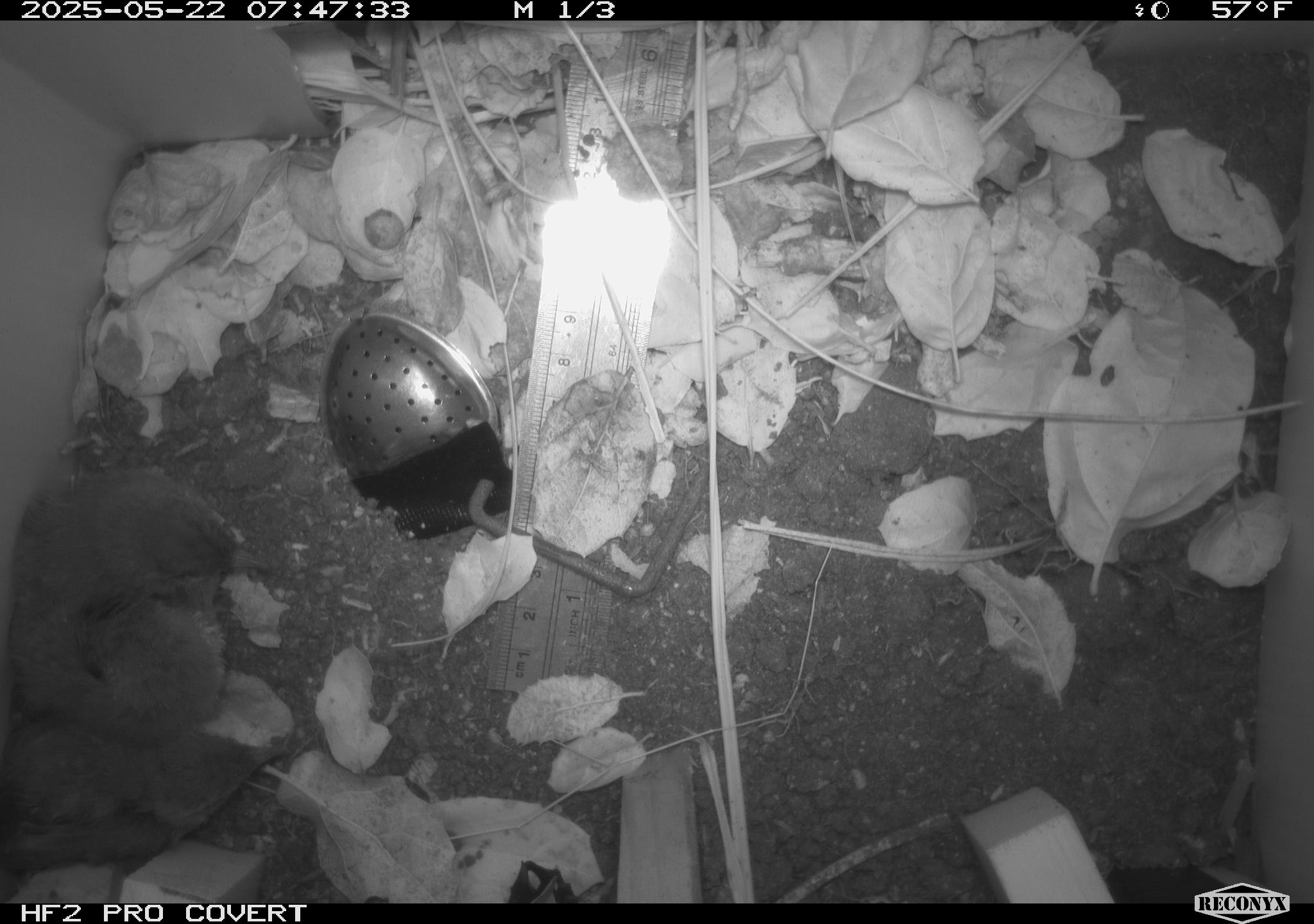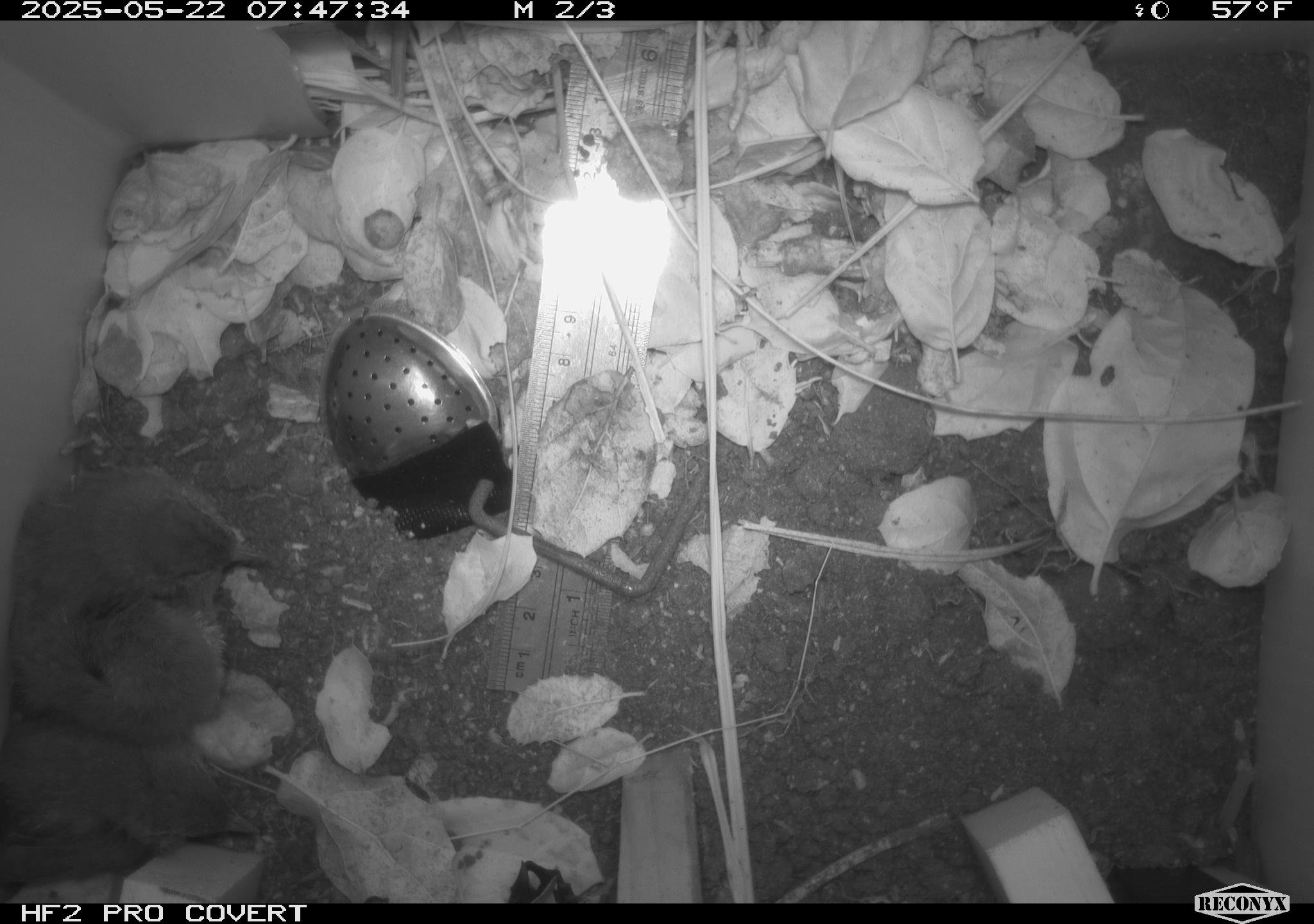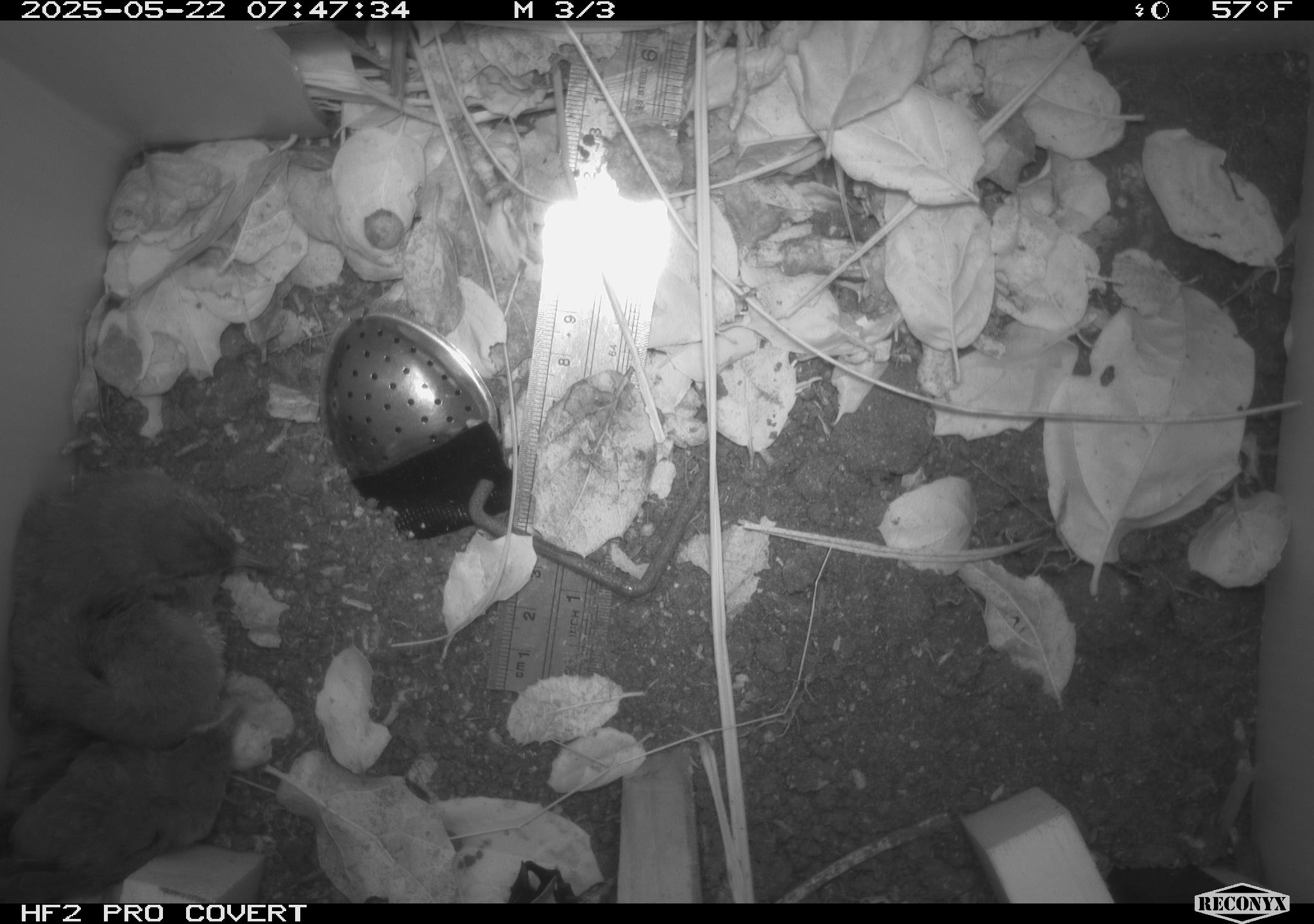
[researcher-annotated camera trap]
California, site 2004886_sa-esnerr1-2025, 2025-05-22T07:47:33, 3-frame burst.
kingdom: Animalia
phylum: Chordata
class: Aves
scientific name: Aves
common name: bird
Bird (Aves).